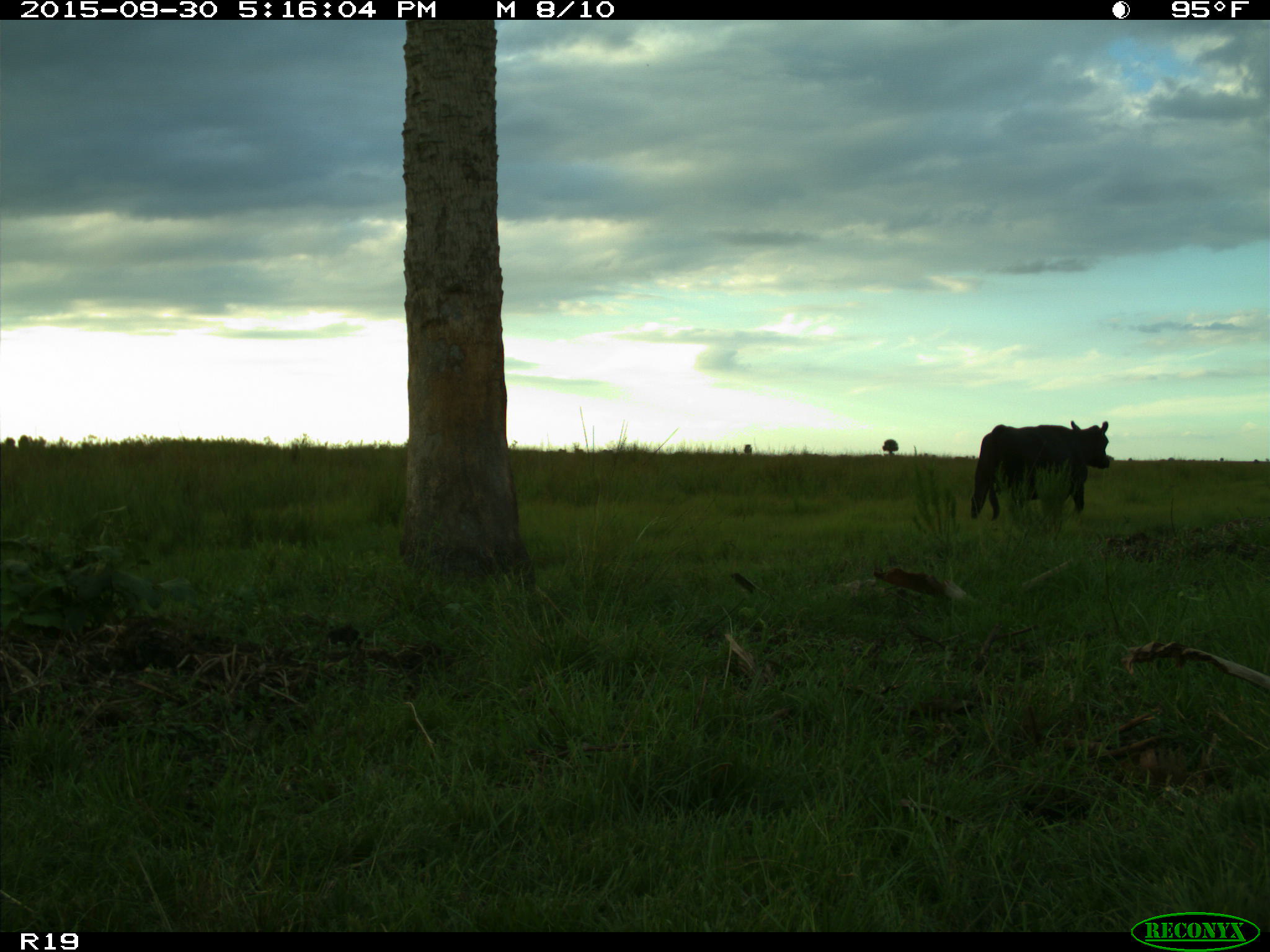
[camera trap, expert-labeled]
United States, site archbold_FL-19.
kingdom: Animalia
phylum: Chordata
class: Mammalia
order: Artiodactyla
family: Bovidae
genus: Bos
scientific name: Bos taurus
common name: domestic cow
Bos taurus (domestic cow).